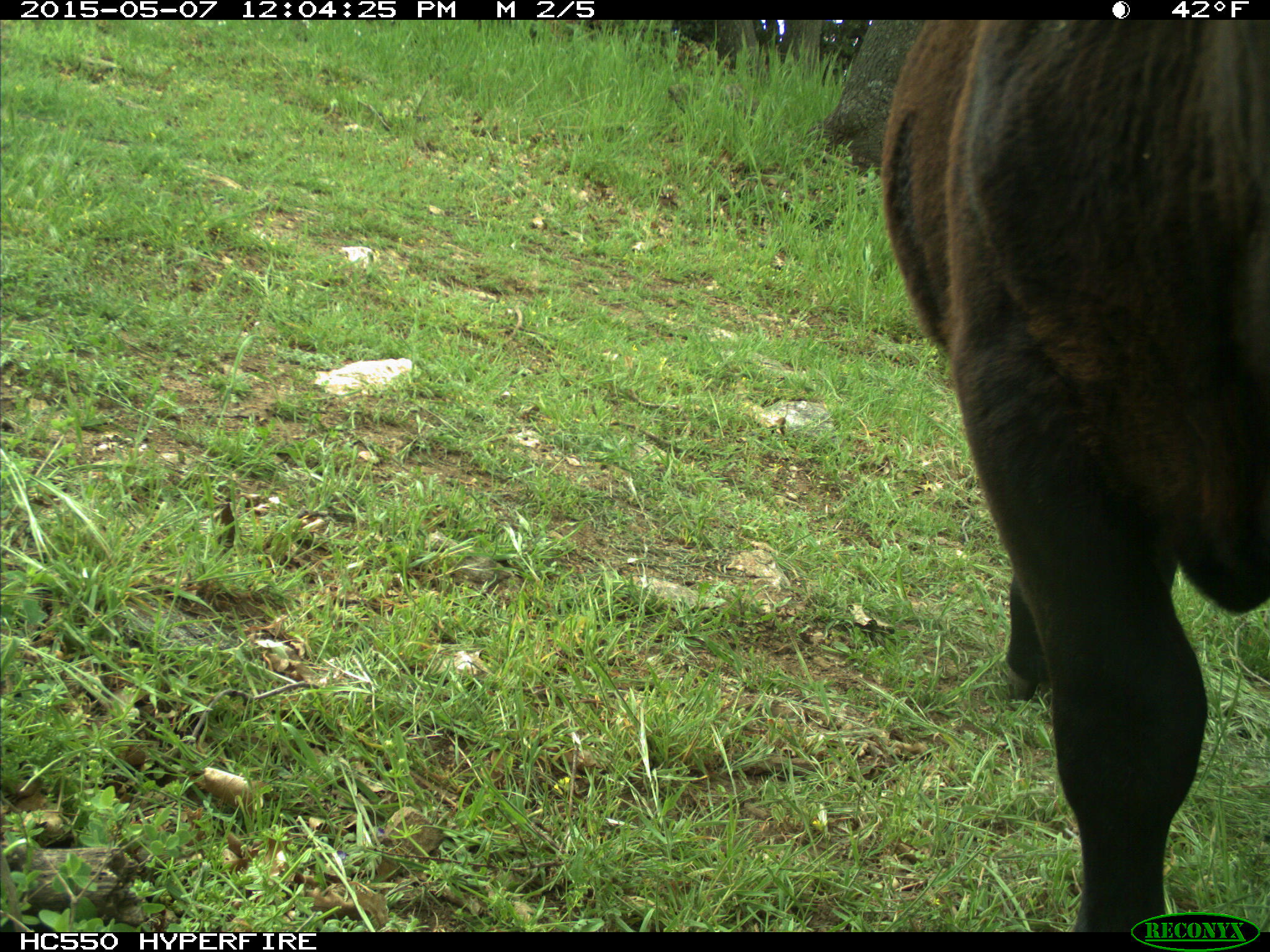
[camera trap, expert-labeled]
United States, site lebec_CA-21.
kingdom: Animalia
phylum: Chordata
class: Mammalia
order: Artiodactyla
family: Bovidae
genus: Bos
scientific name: Bos taurus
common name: domestic cow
Bos taurus (domestic cow).